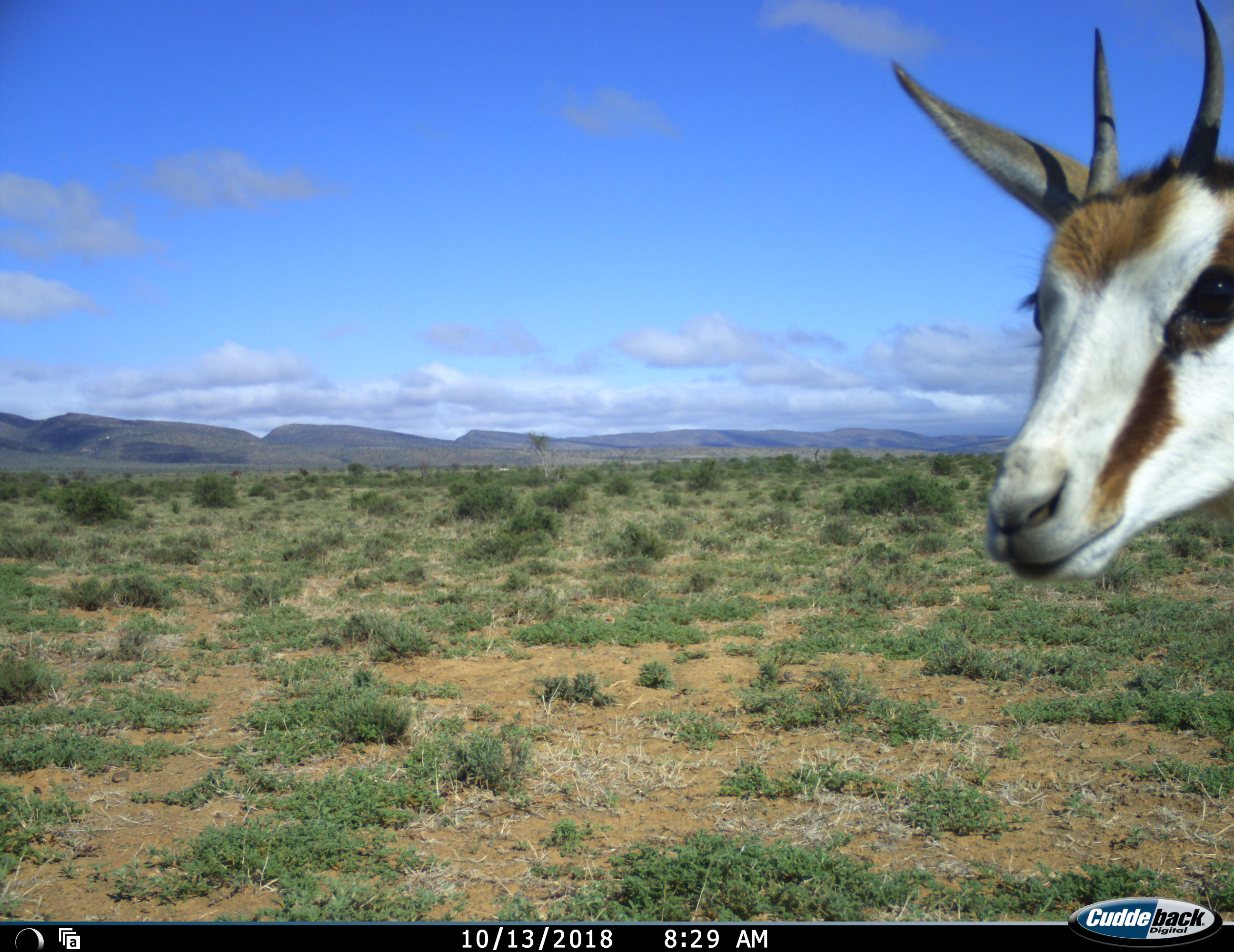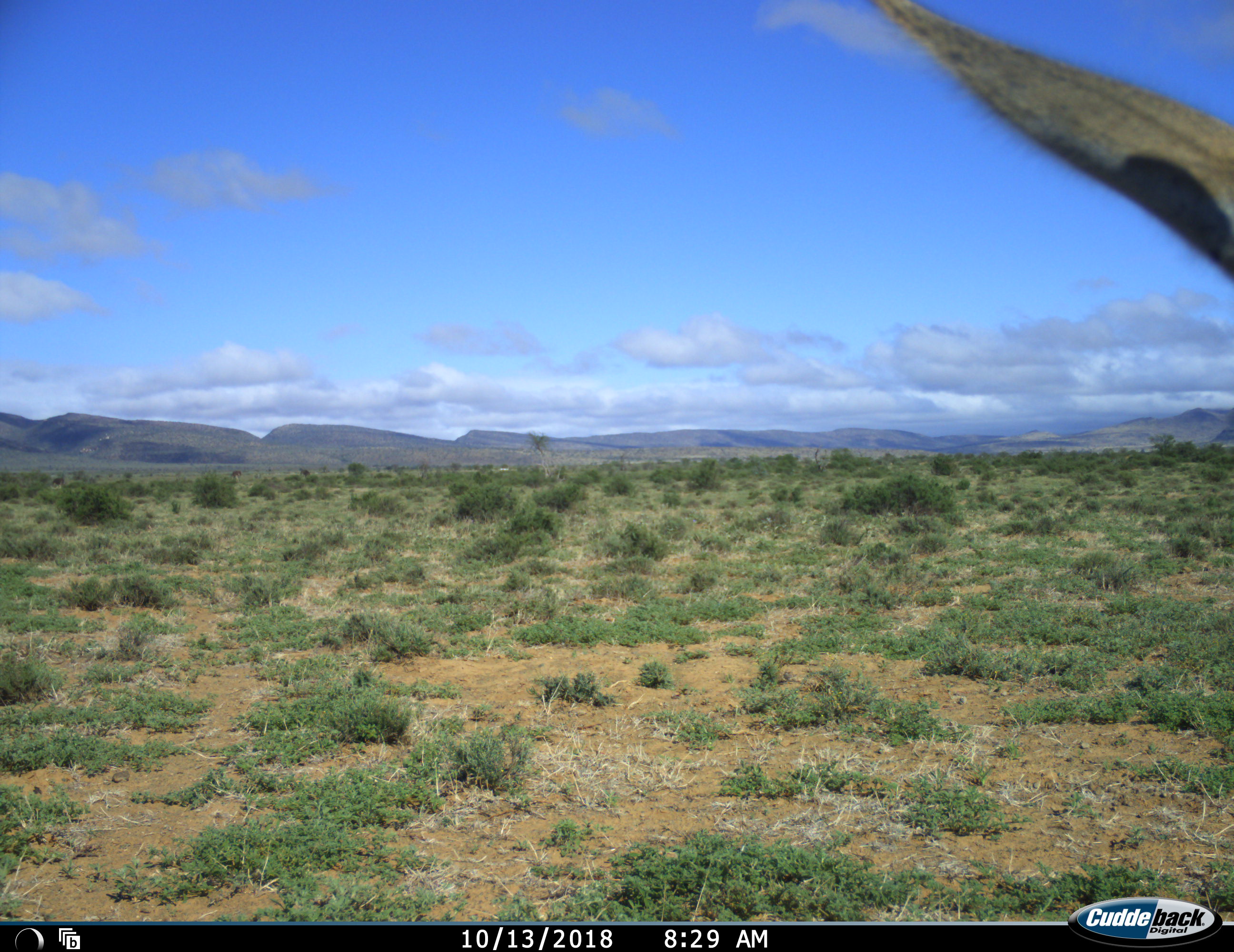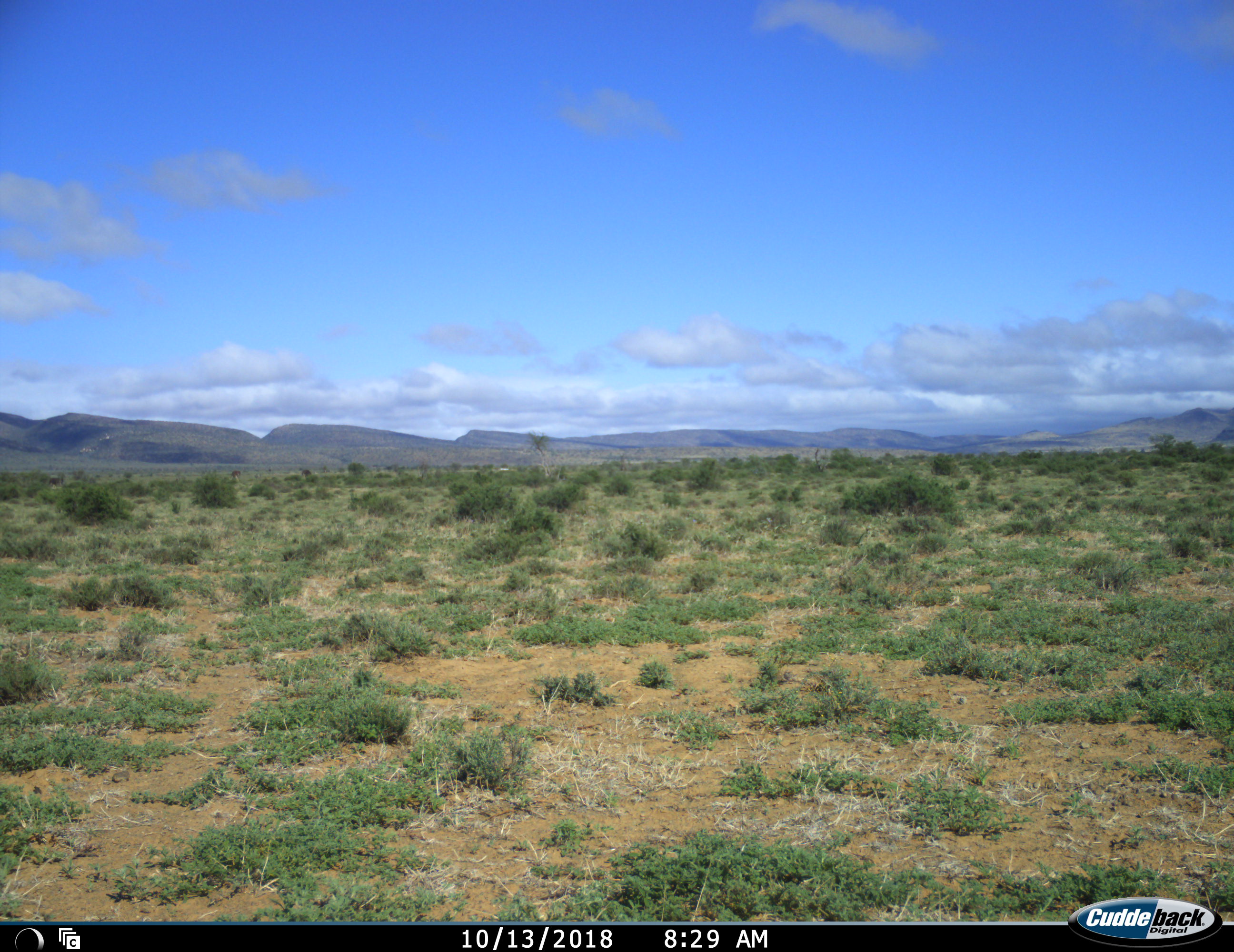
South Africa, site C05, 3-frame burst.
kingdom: Animalia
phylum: Chordata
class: Mammalia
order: Artiodactyla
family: Bovidae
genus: Antidorcas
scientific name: Antidorcas marsupialis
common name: springbok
Springbok (Antidorcas marsupialis), count 1. Behavior (volunteer vote fractions): standing 30%, resting 0%, moving 70%, interacting 0%. Young present (vote fraction): 10%. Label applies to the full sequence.